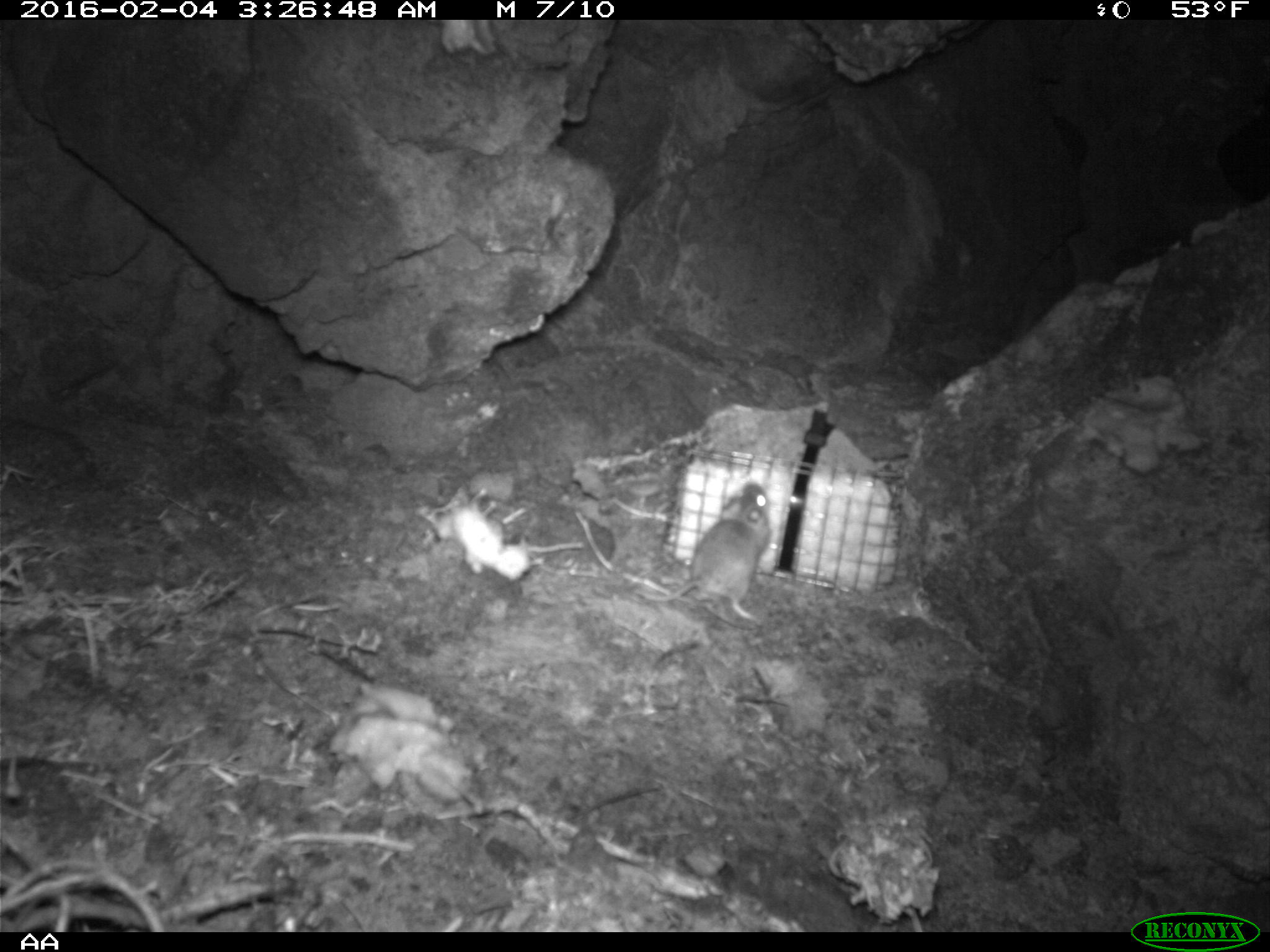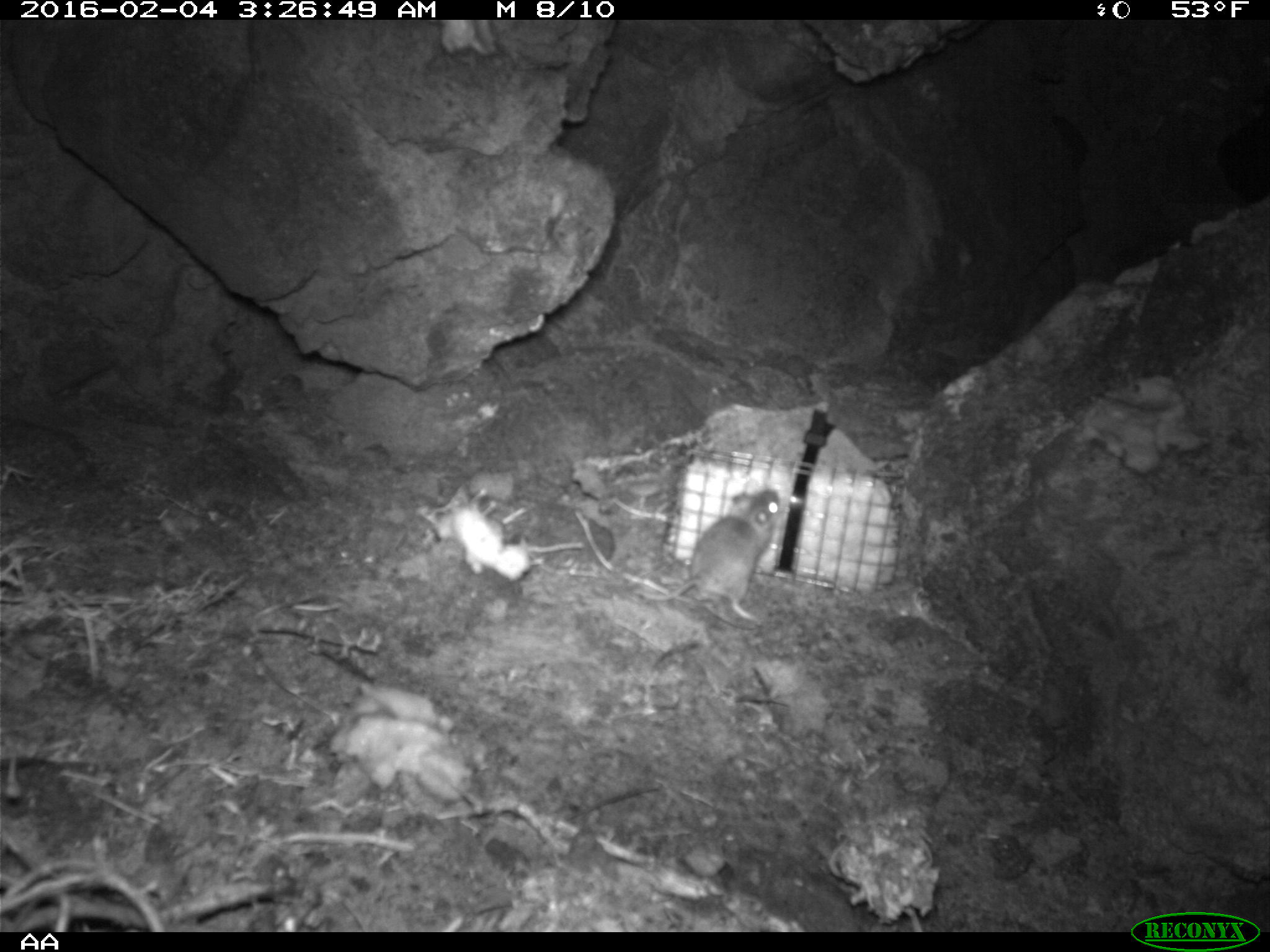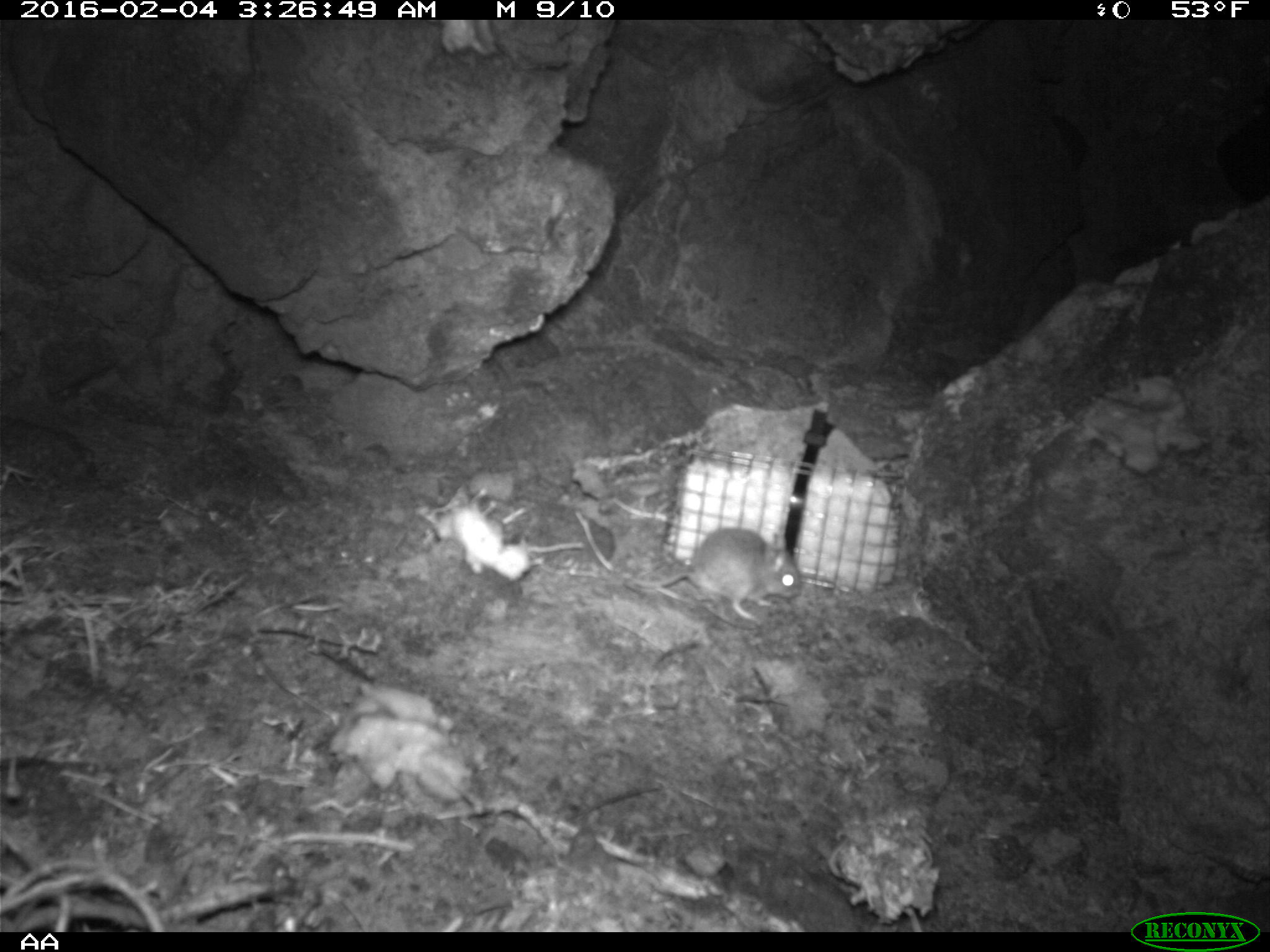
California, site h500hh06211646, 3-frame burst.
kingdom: Animalia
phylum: Chordata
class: Mammalia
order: Rodentia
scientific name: Rodentia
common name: rodent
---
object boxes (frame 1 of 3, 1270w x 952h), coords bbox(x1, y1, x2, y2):
rodent: bbox(633, 480, 772, 620)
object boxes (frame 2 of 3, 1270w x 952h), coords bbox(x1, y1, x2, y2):
rodent: bbox(631, 483, 779, 628)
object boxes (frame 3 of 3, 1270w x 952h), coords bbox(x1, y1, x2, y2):
rodent: bbox(608, 526, 803, 623)